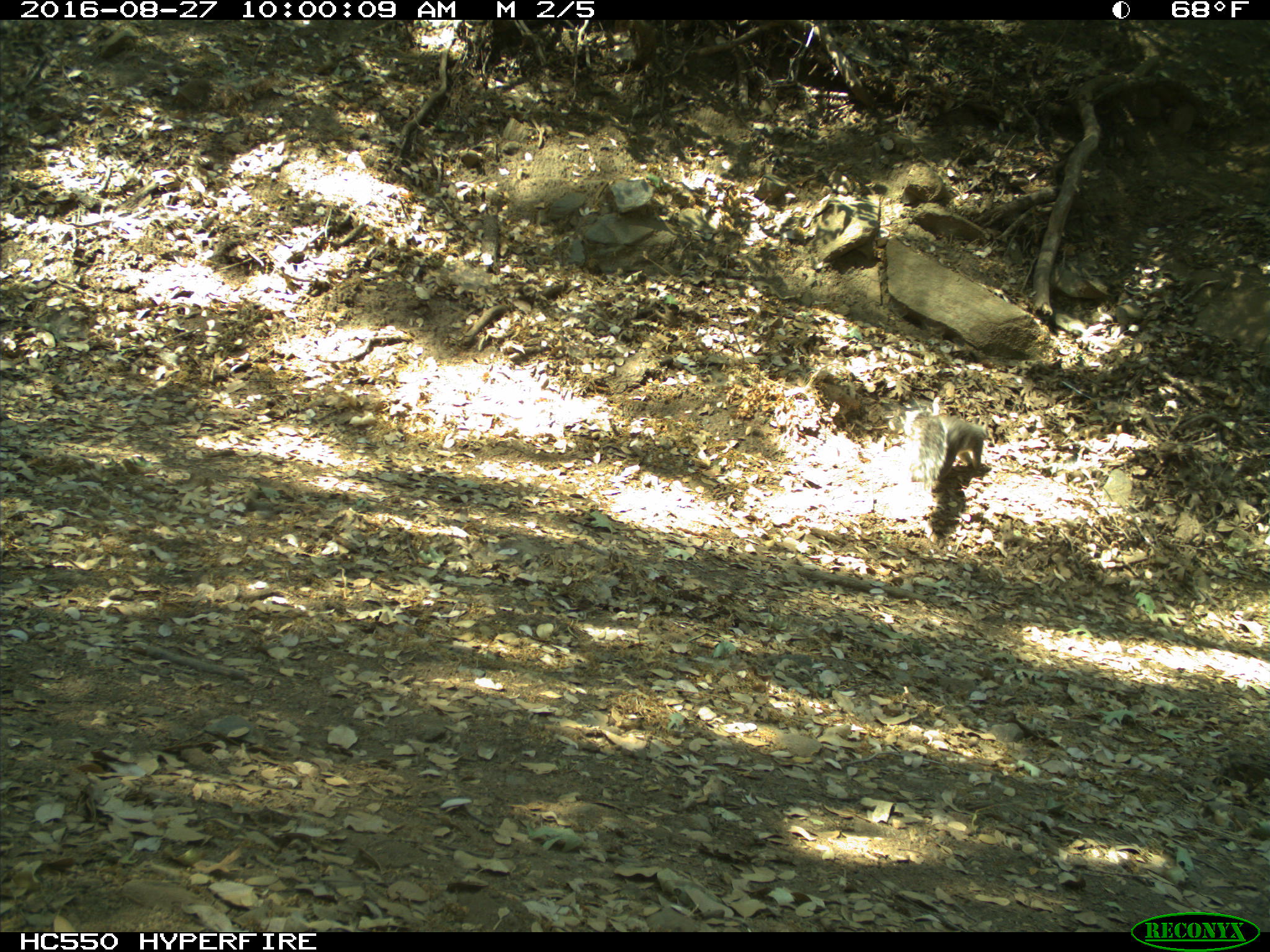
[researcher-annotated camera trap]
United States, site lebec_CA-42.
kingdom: Animalia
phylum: Chordata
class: Mammalia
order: Rodentia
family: Sciuridae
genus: Sciurus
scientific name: Sciurus carolinensis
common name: eastern gray squirrel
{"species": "Sciurus carolinensis (eastern gray squirrel)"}